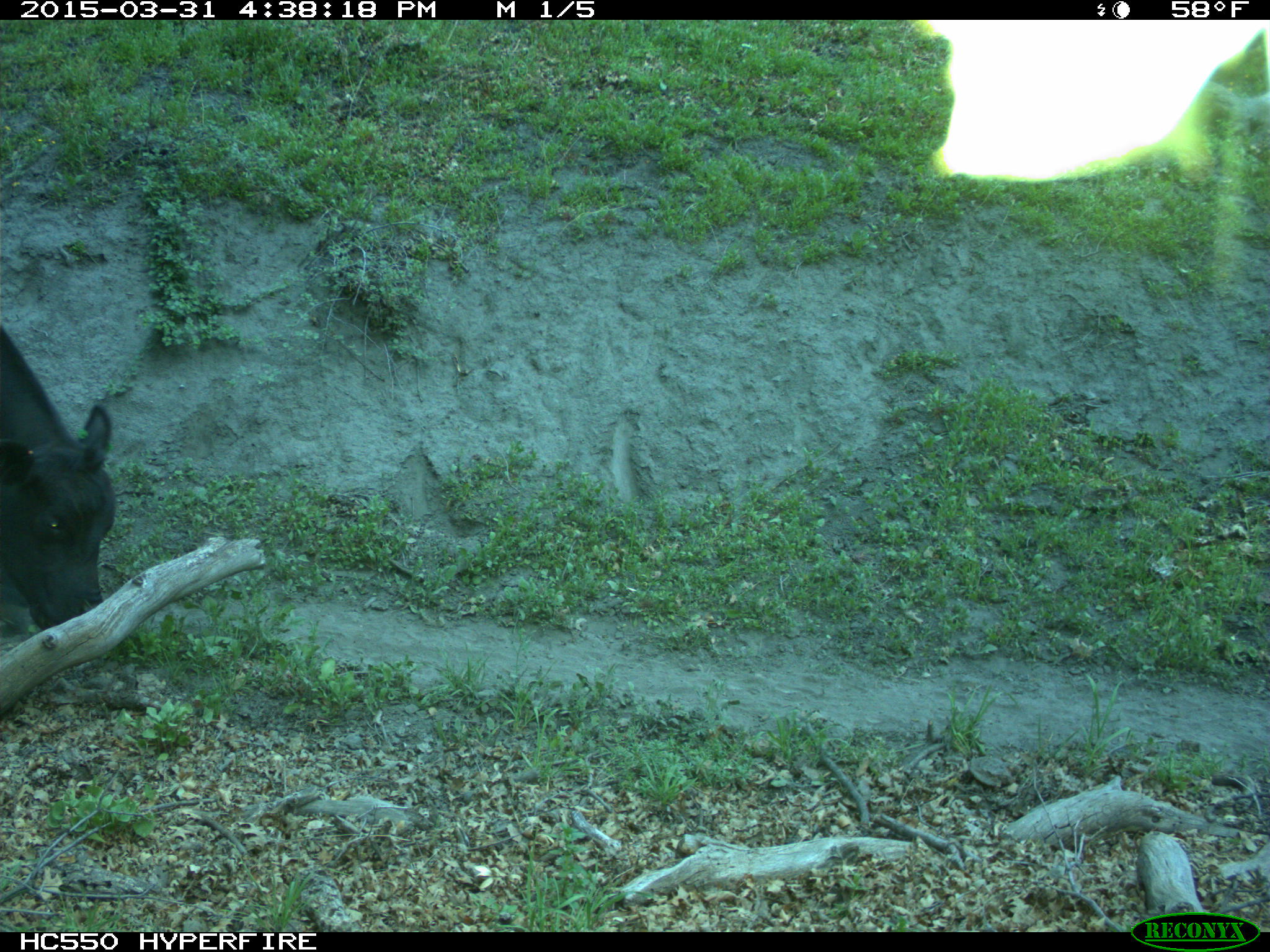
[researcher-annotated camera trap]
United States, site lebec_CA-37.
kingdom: Animalia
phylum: Chordata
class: Mammalia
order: Artiodactyla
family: Bovidae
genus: Bos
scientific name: Bos taurus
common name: domestic cow